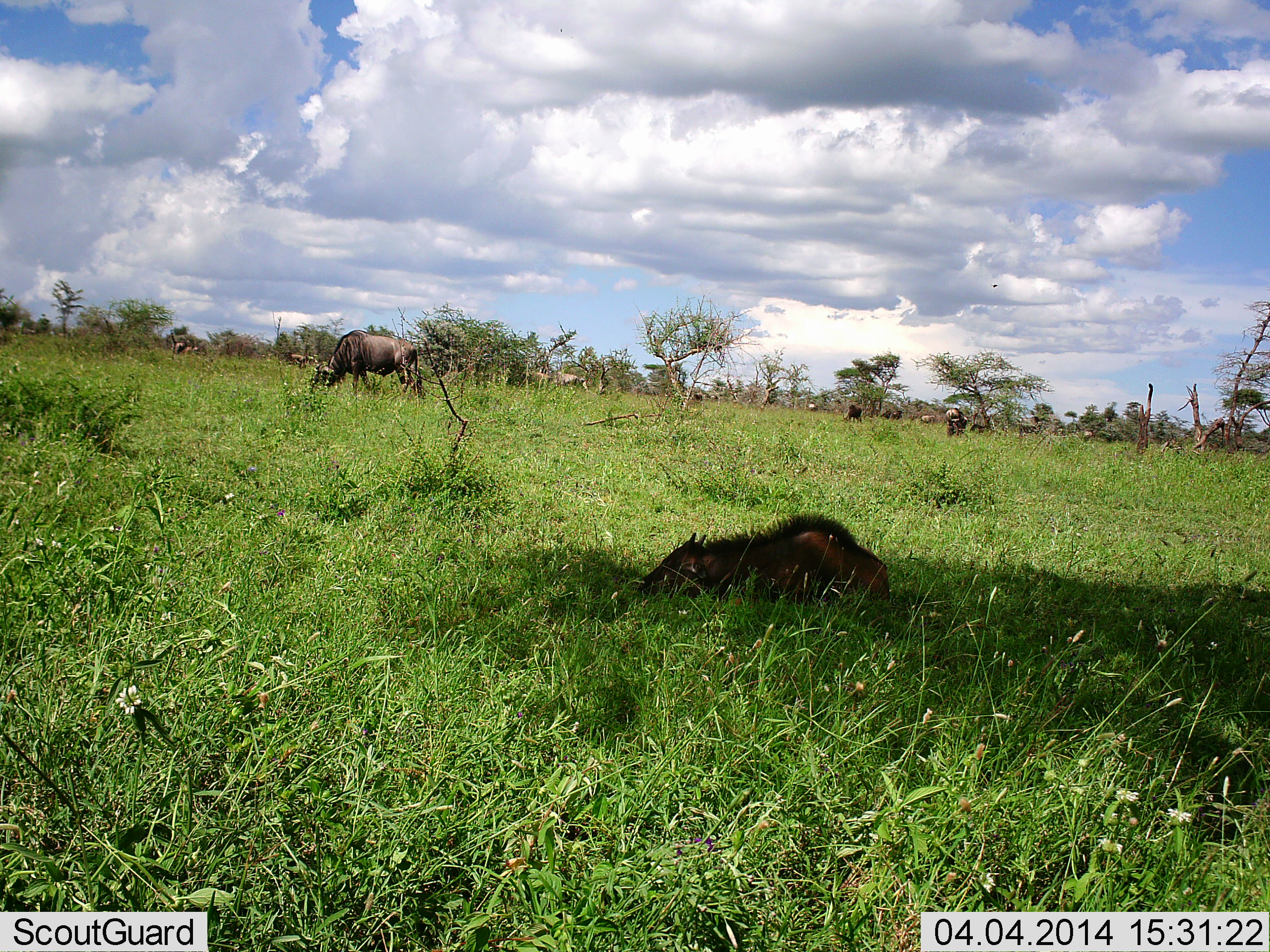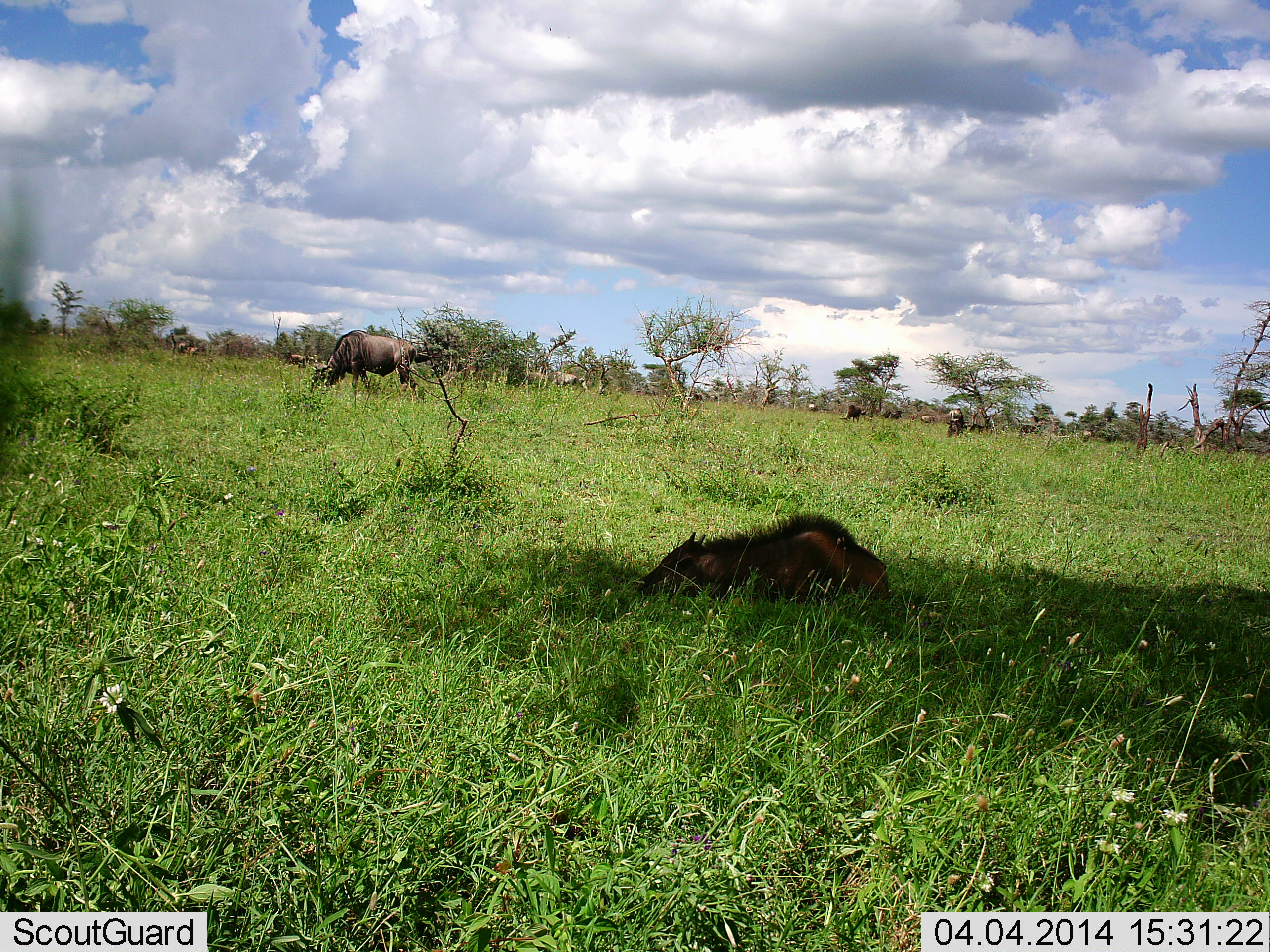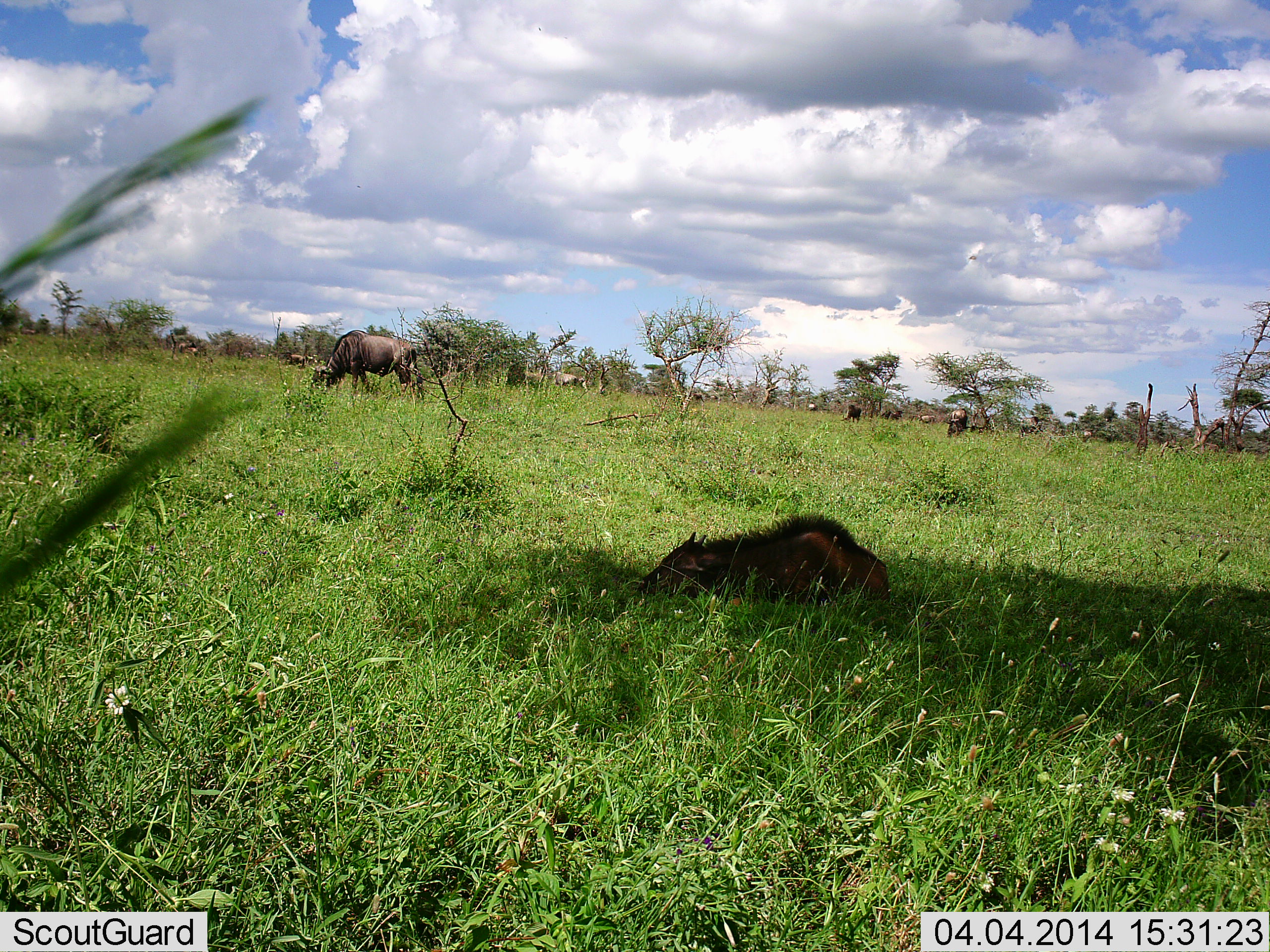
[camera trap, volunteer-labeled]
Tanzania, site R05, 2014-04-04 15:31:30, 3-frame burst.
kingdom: Animalia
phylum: Chordata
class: Mammalia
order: Artiodactyla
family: Bovidae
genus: Connochaetes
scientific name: Connochaetes taurinus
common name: blue wildebeest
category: wildebeest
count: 11-50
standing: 40%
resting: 80%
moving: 0%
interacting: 0%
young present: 60%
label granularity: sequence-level